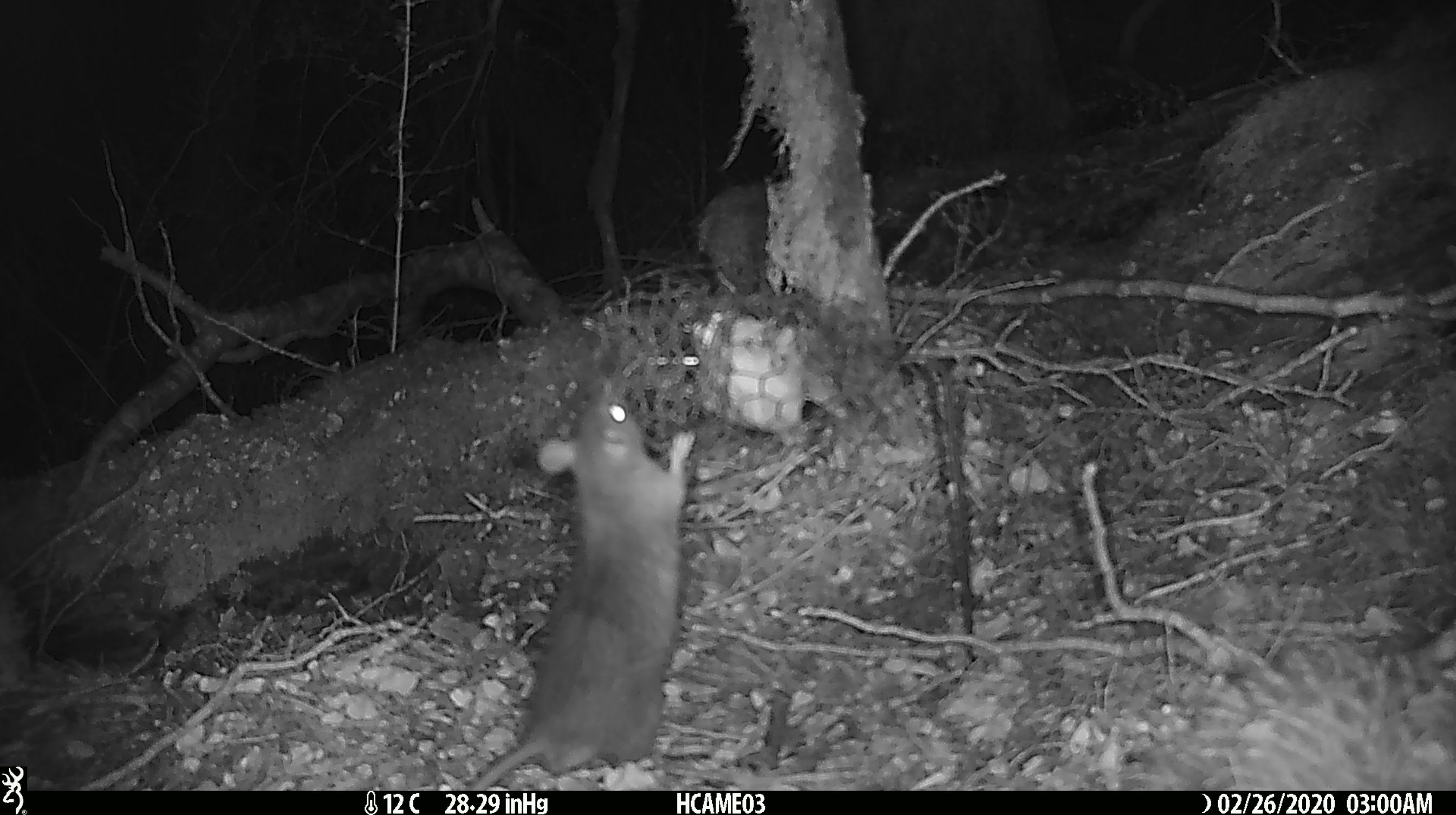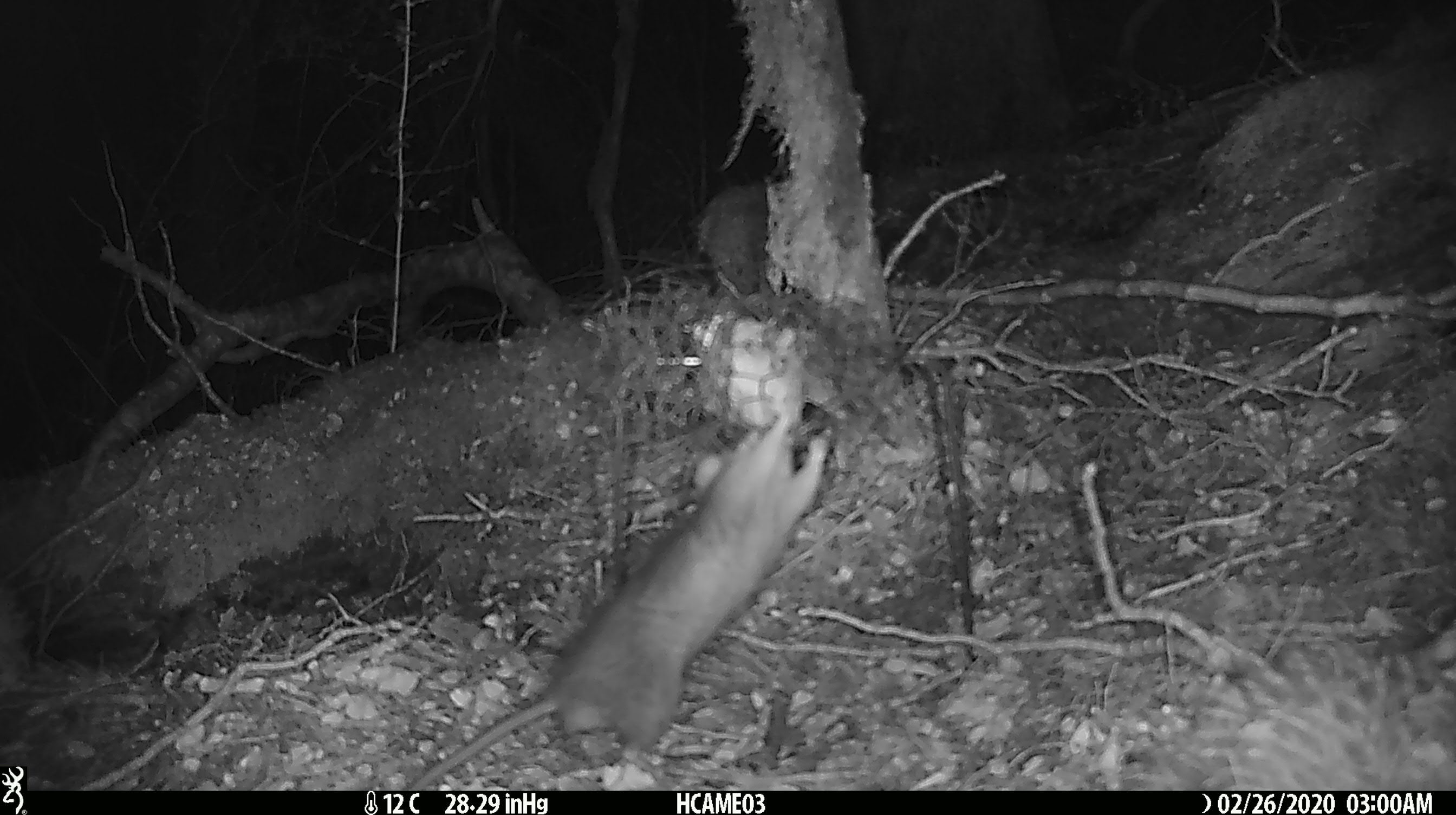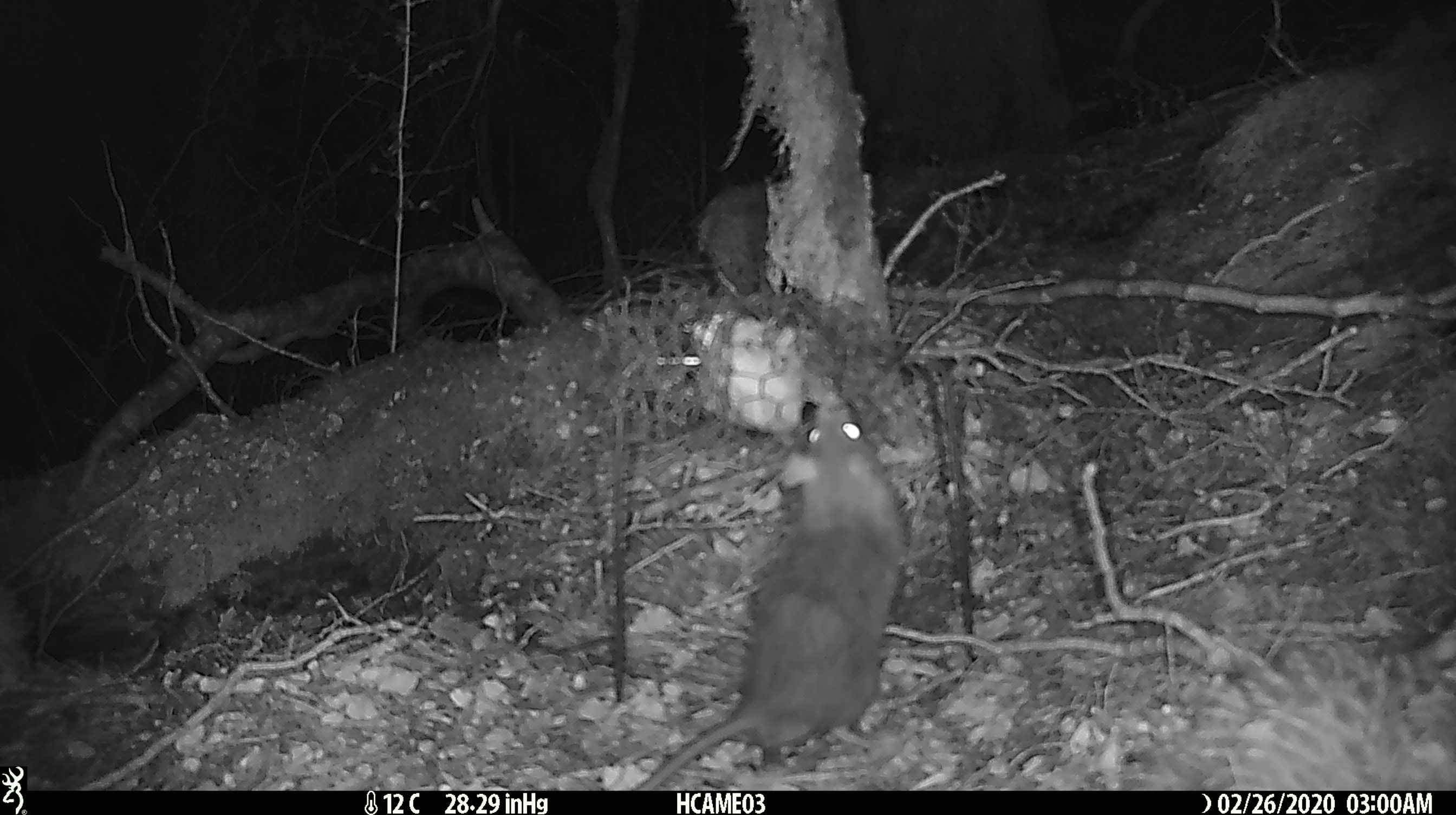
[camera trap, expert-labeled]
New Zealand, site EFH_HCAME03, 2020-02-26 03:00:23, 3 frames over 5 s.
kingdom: Animalia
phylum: Chordata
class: Mammalia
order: Rodentia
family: Muridae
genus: Rattus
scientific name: Rattus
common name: rat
Rat (Rattus).